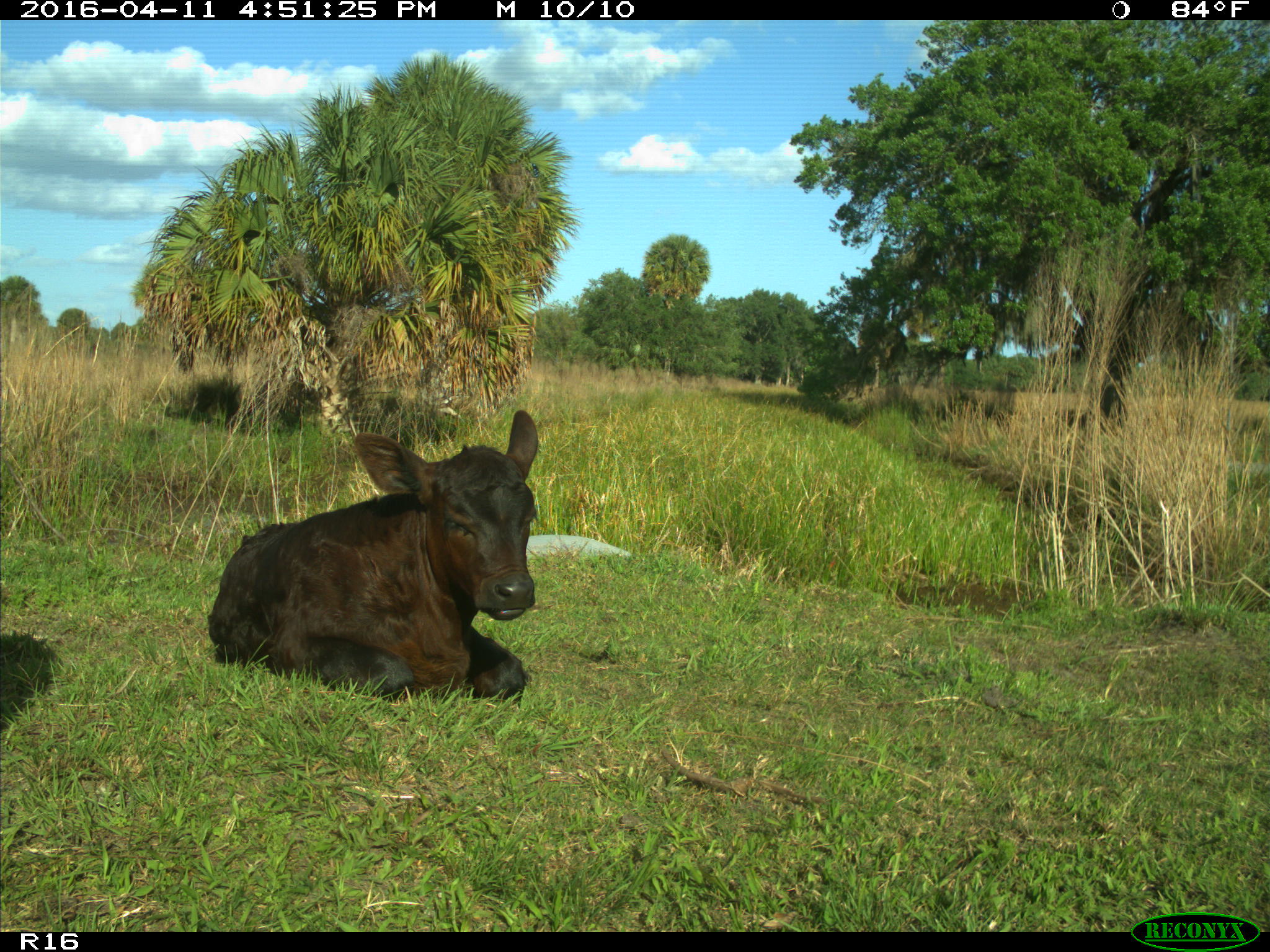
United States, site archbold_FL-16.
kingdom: Animalia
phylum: Chordata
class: Mammalia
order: Artiodactyla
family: Bovidae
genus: Bos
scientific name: Bos taurus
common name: domestic cow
Bos taurus (domestic cow).